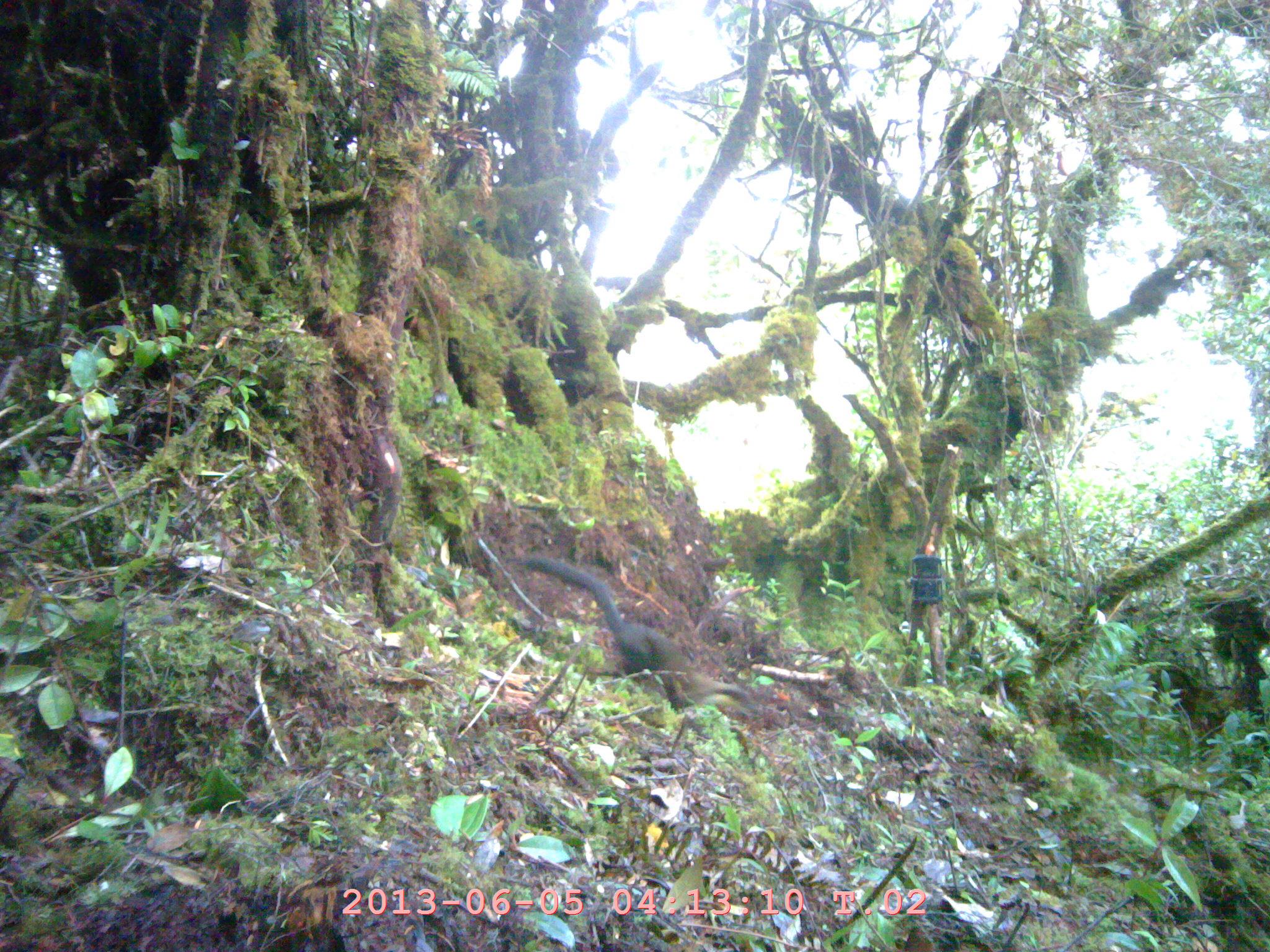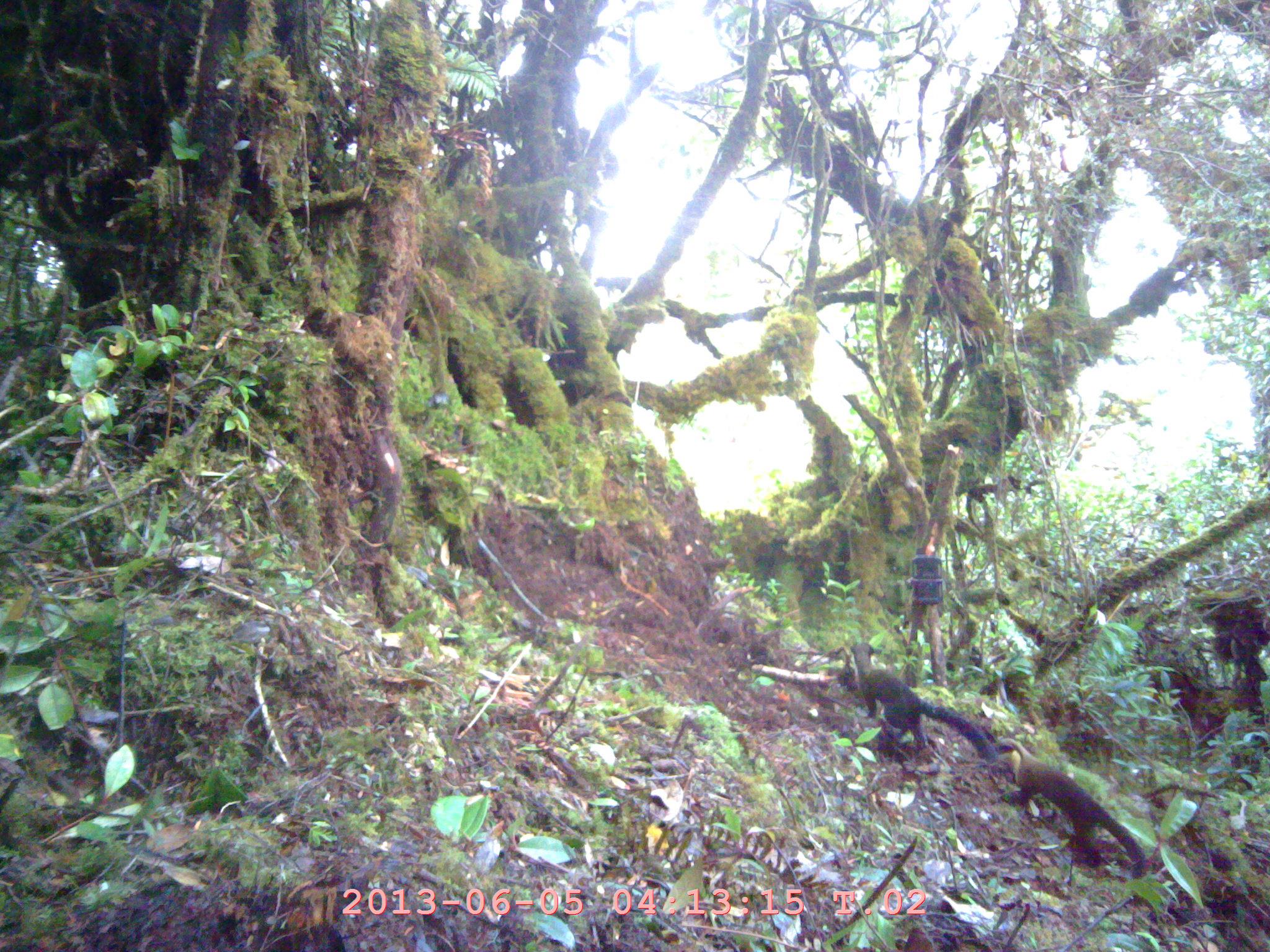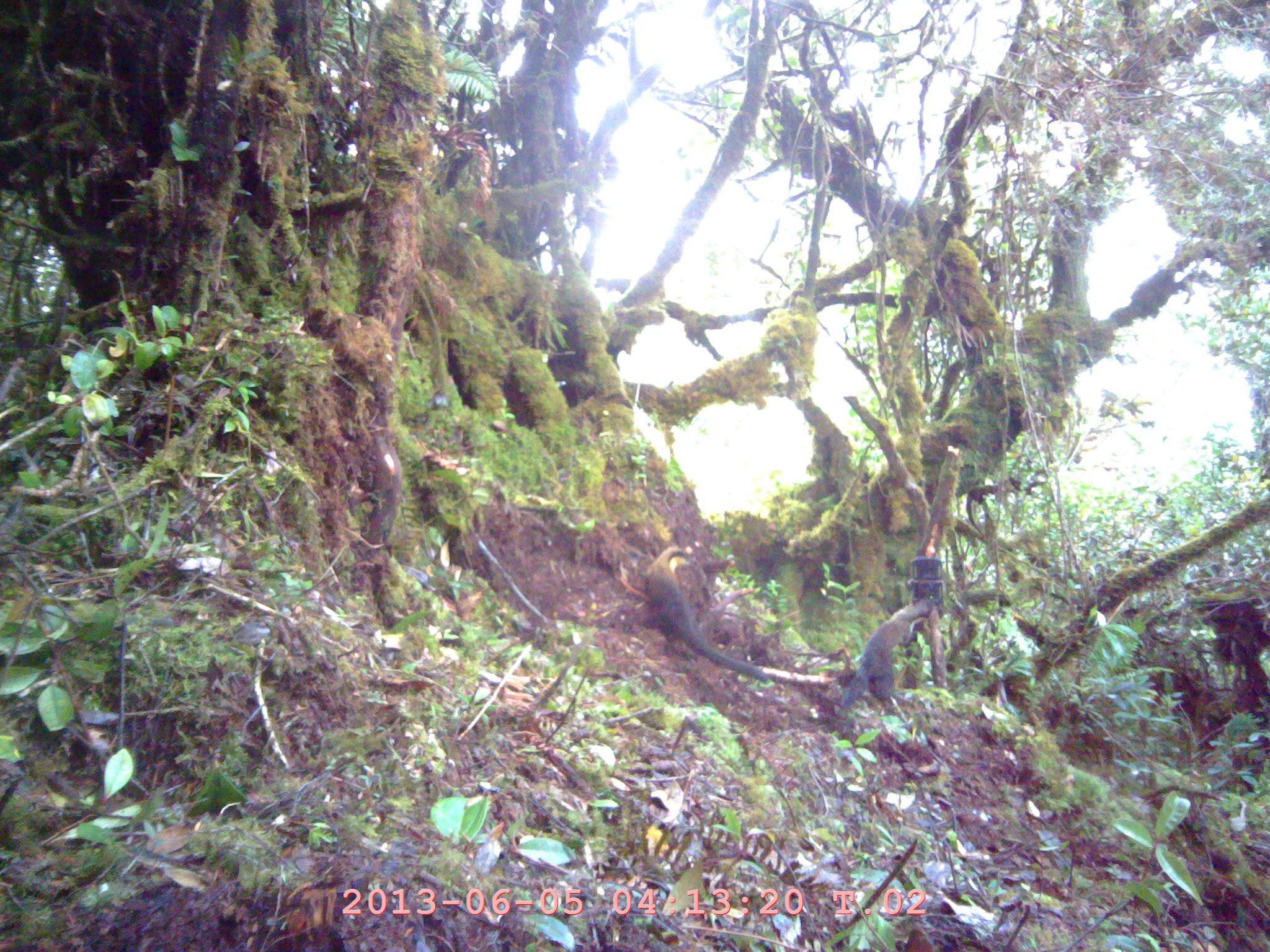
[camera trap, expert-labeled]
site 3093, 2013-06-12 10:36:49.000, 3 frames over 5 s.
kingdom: Animalia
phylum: Chordata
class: Mammalia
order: Carnivora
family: Mustelidae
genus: Martes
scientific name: Martes flavigula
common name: yellow-throated marten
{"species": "Martes flavigula (yellow-throated marten)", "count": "1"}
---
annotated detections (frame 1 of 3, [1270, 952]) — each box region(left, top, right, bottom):
martes flavigula: region(520, 556, 762, 718)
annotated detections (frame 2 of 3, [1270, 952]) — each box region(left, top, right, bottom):
martes flavigula: region(851, 642, 998, 763)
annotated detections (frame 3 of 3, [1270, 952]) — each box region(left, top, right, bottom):
martes flavigula: region(645, 545, 934, 719)